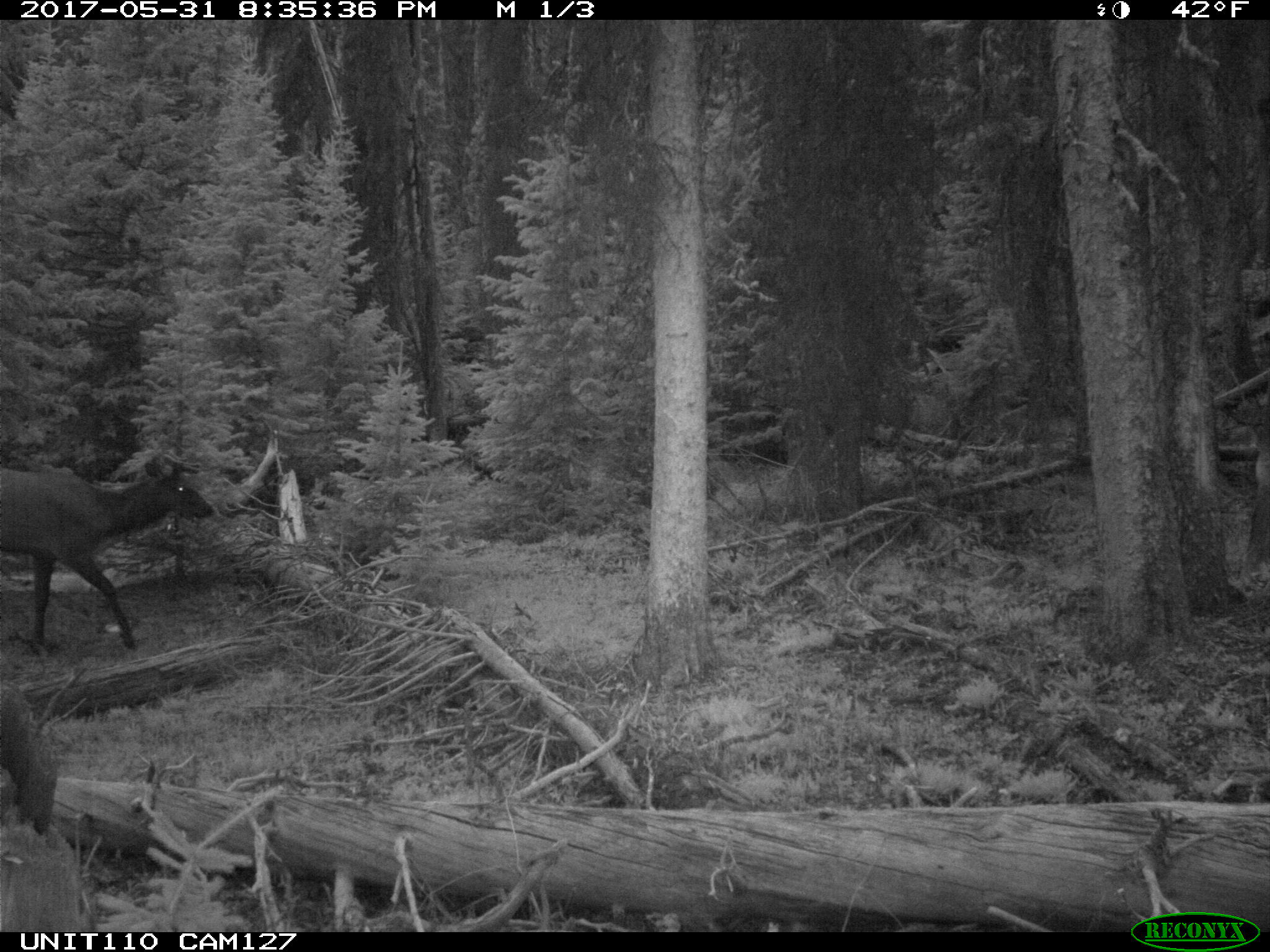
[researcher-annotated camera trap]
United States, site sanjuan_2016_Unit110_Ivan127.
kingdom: Animalia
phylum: Chordata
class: Mammalia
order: Artiodactyla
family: Cervidae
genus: Cervus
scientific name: Cervus elaphus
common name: red deer